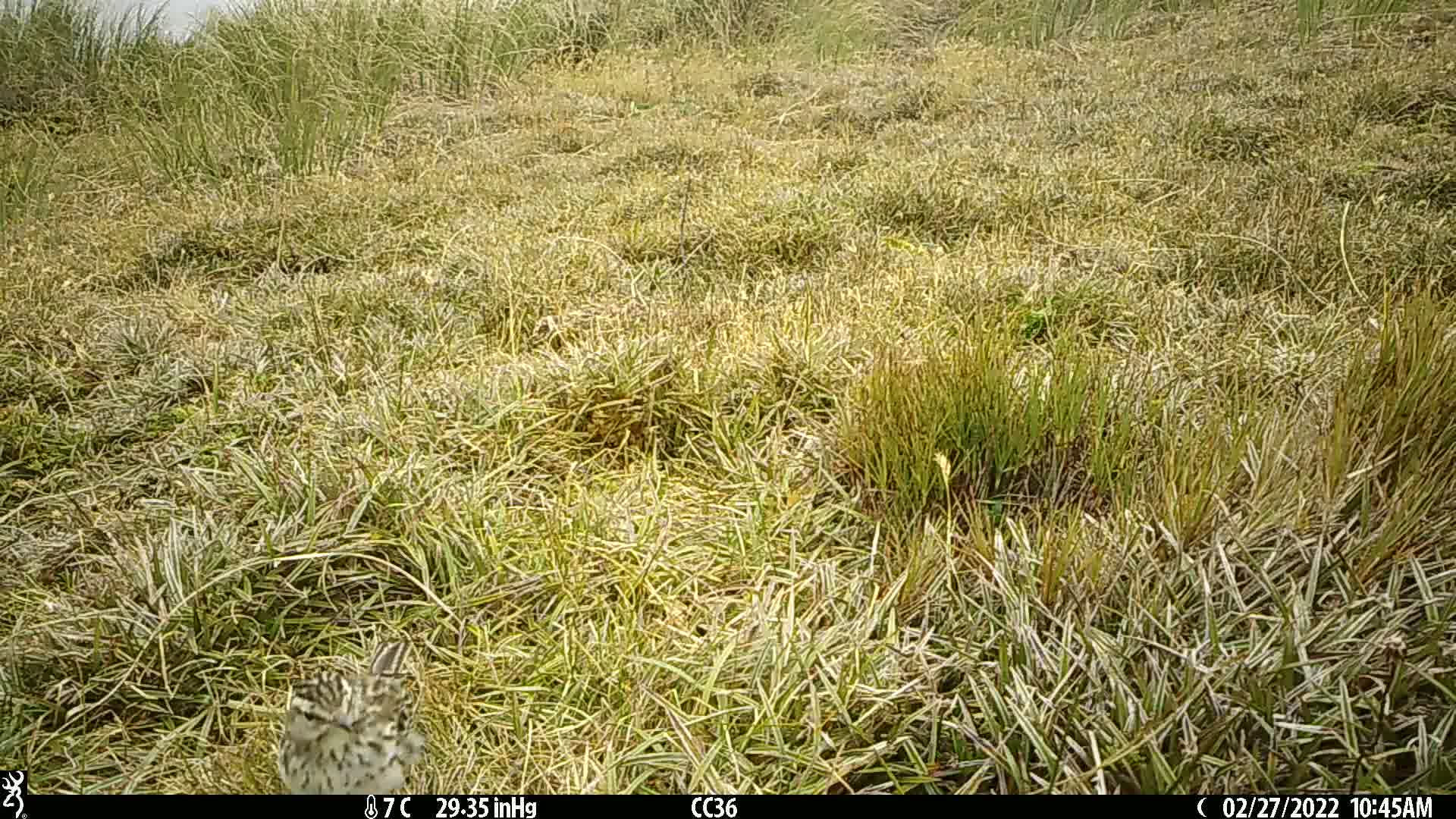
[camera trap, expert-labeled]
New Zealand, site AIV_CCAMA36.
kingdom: Animalia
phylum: Chordata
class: Aves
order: Passeriformes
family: Motacillidae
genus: Anthus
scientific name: Anthus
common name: pipit